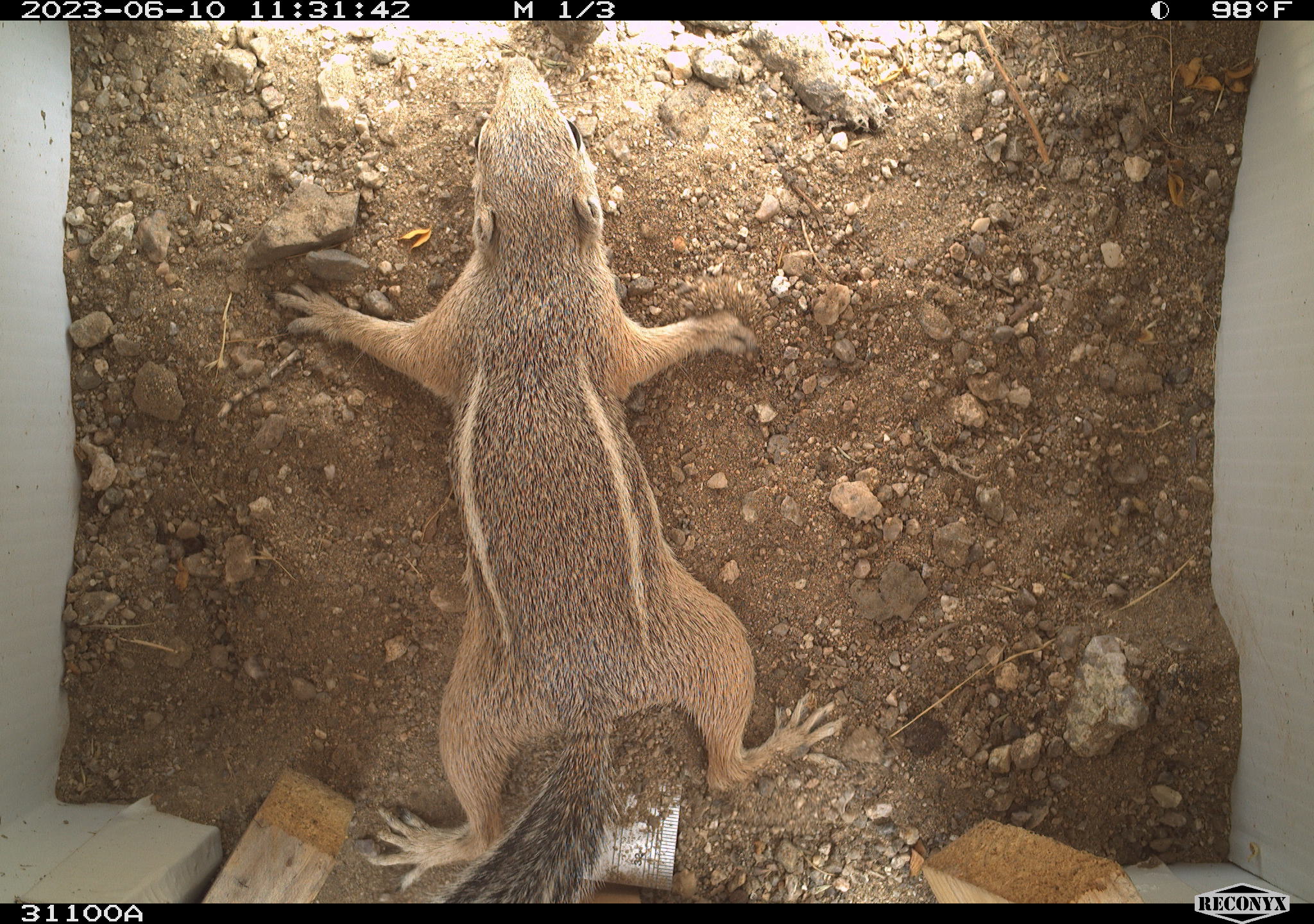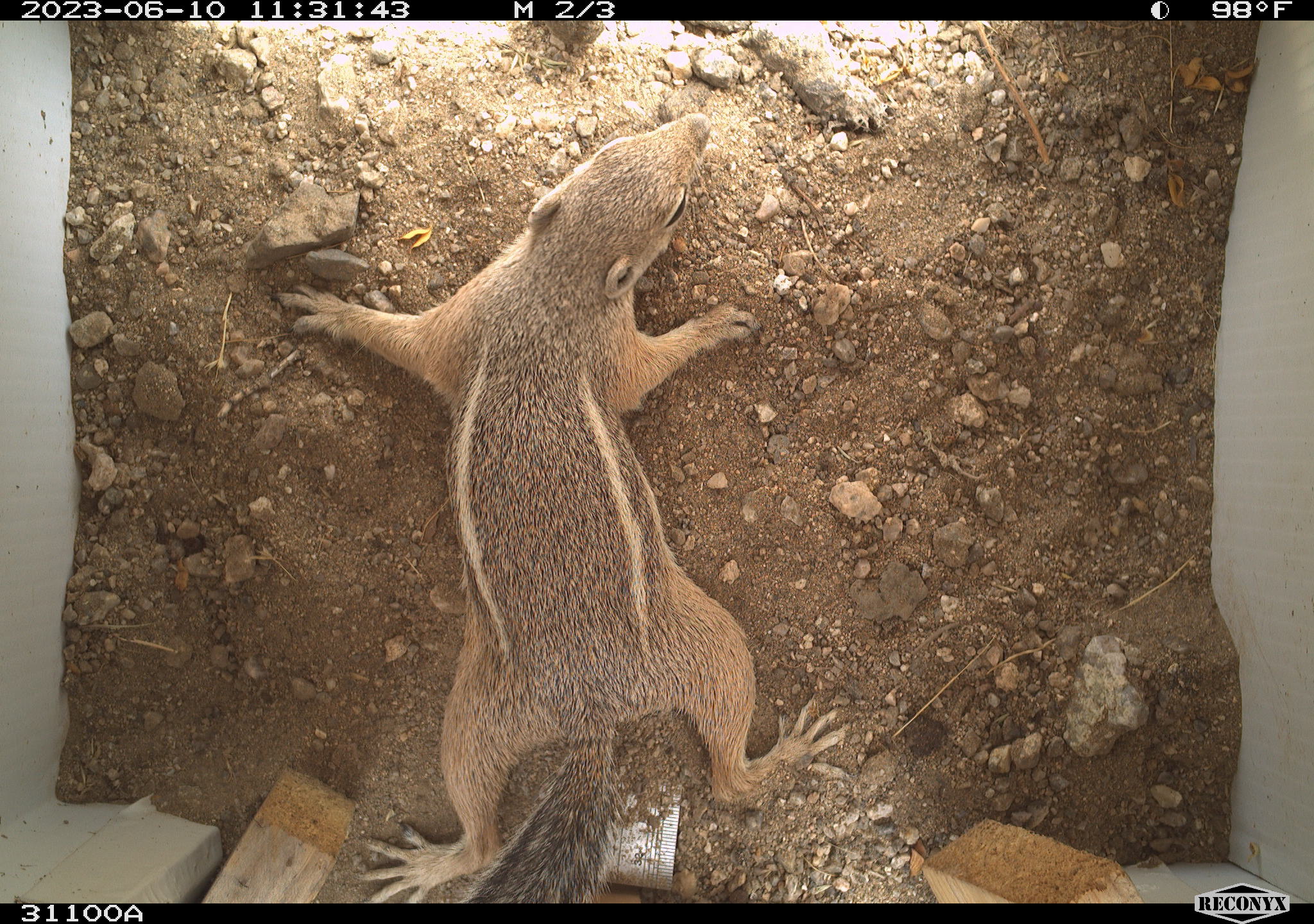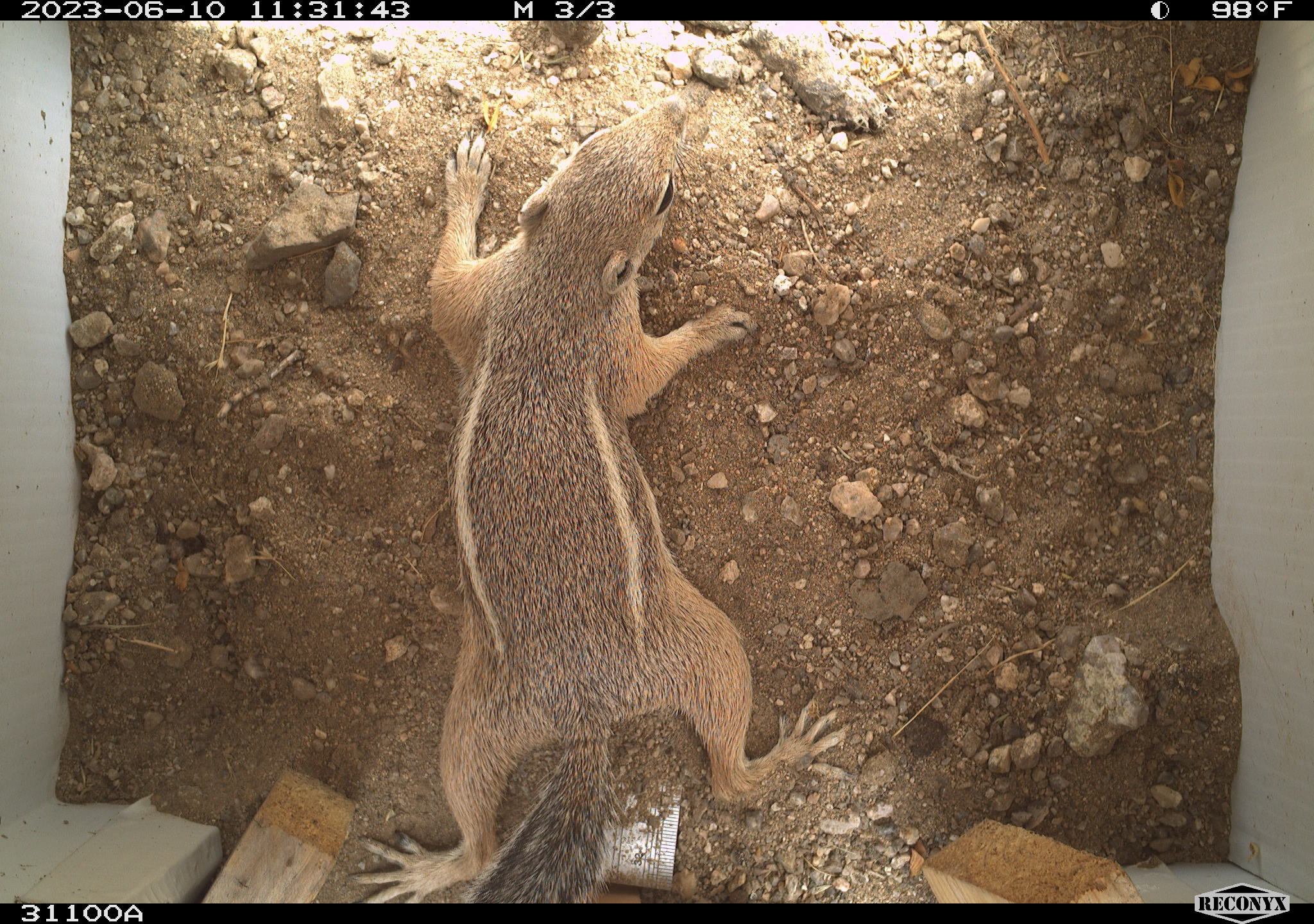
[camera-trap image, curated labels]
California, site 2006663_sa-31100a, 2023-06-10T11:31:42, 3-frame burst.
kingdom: Animalia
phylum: Chordata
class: Mammalia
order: Rodentia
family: Sciuridae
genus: Ammospermophilus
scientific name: Ammospermophilus leucurus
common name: white-tailed antelope squirrel